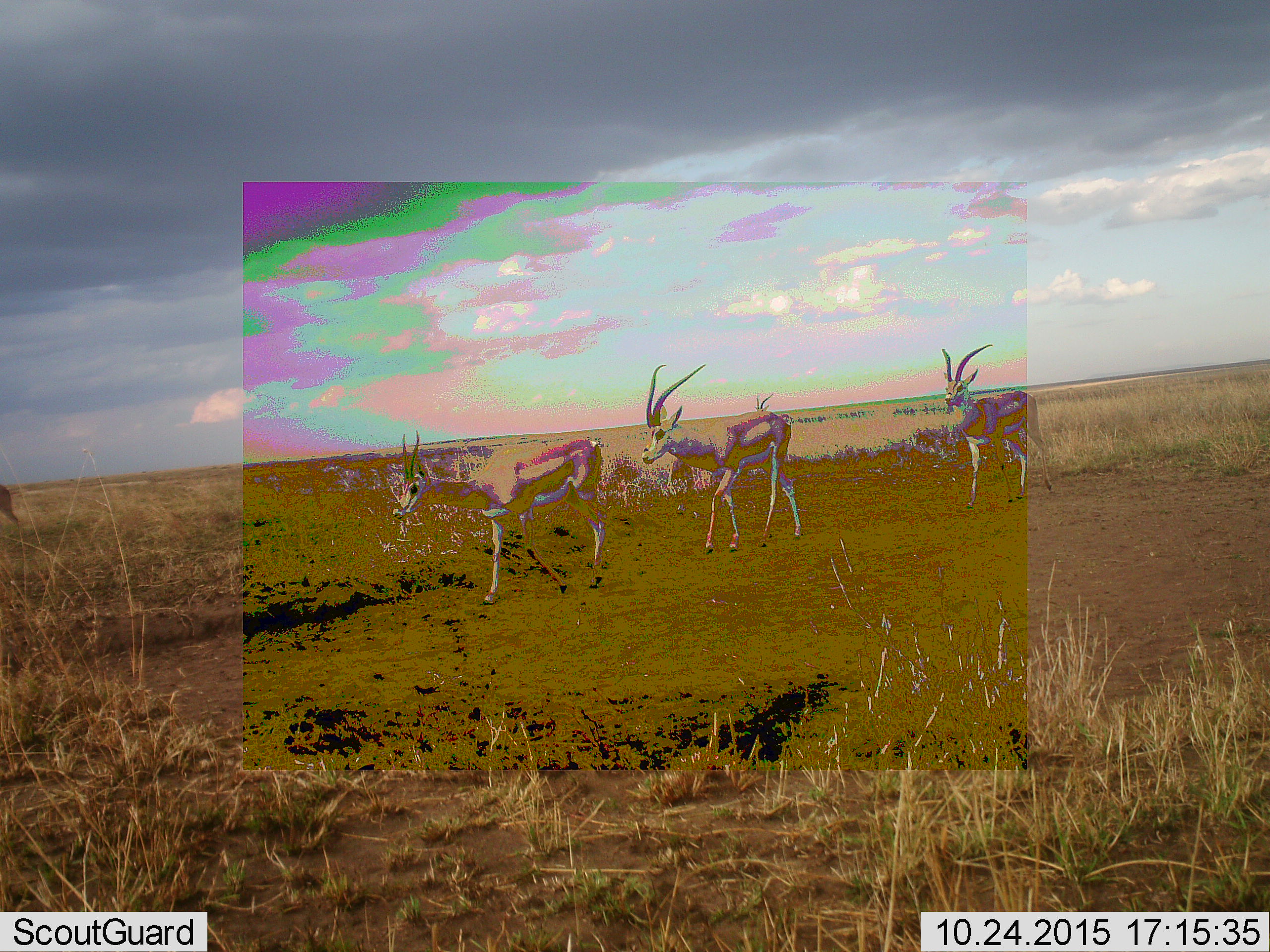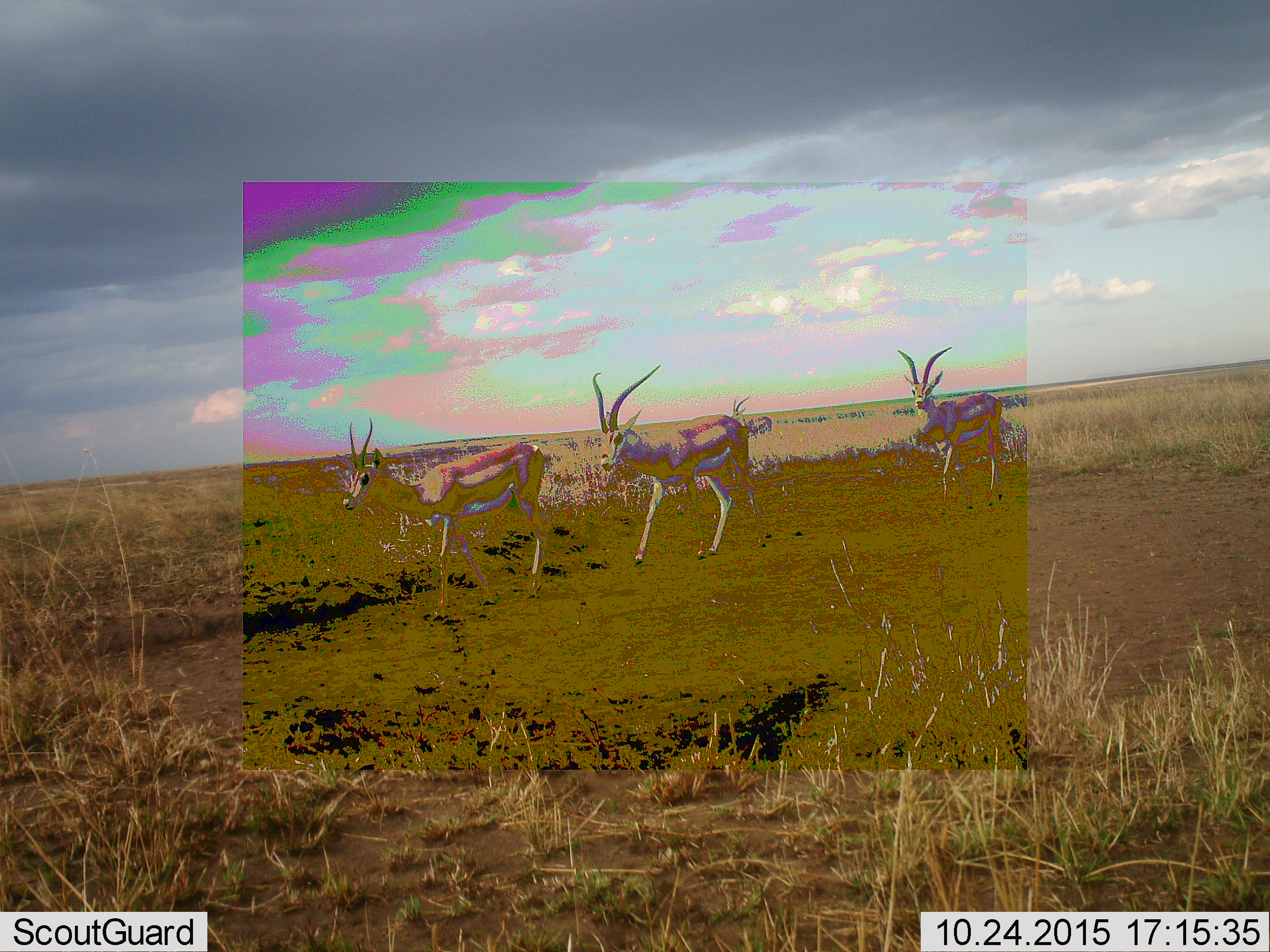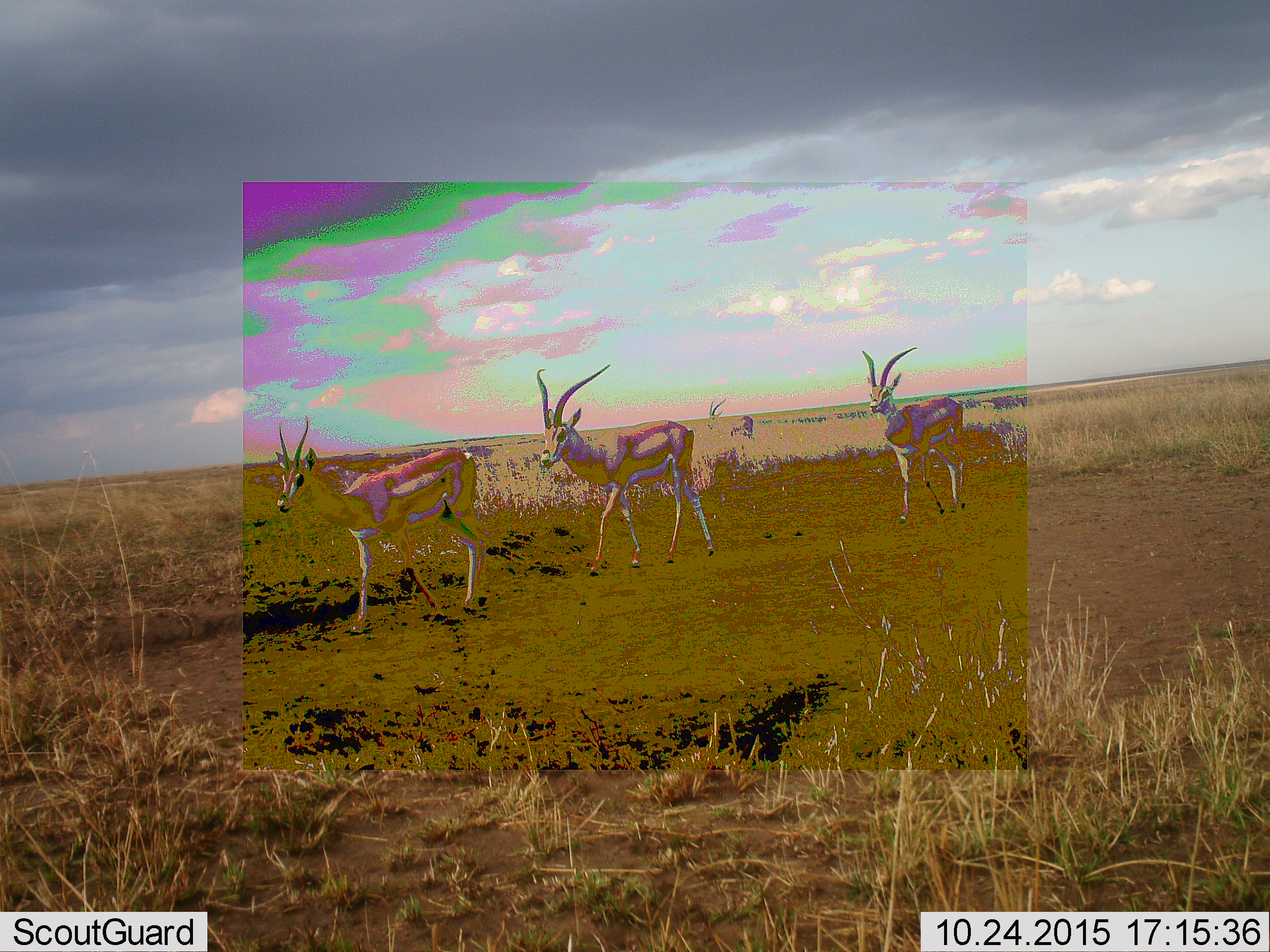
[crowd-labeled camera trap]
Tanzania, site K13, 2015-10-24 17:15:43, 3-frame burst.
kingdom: Animalia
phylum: Chordata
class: Mammalia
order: Artiodactyla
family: Bovidae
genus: Nanger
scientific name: Nanger granti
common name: grant's gazelle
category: gazellegrants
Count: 5.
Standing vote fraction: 0%.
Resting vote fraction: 0%.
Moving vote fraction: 100%.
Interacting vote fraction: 20%.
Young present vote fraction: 0%.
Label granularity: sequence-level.